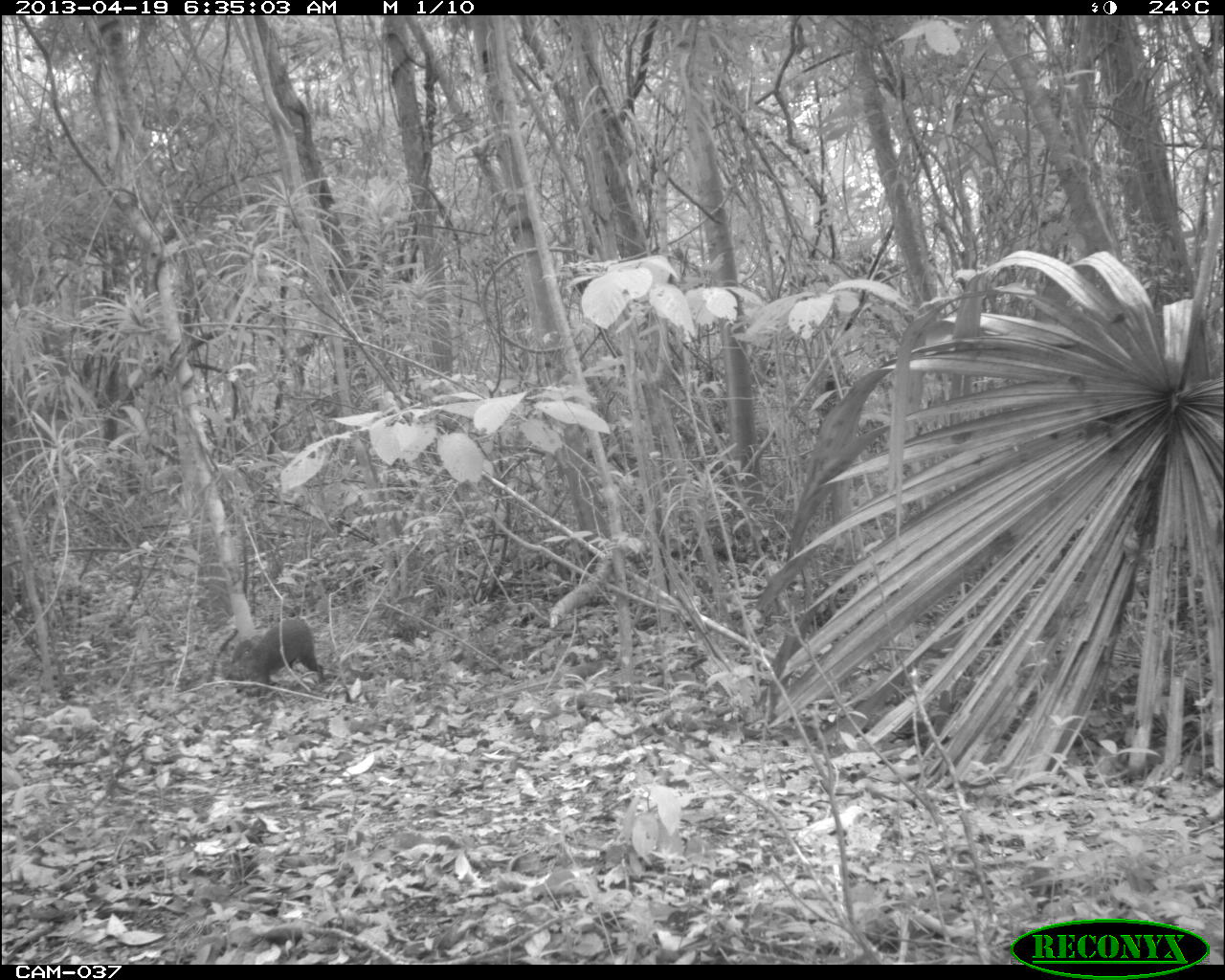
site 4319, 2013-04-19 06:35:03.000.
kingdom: Animalia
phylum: Chordata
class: Mammalia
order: Rodentia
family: Dasyproctidae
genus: Dasyprocta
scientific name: Dasyprocta punctata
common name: central american agouti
Dasyprocta punctata (central american agouti), count 1.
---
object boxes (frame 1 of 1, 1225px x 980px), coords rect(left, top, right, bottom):
dasyprocta punctata: rect(231, 619, 323, 696)